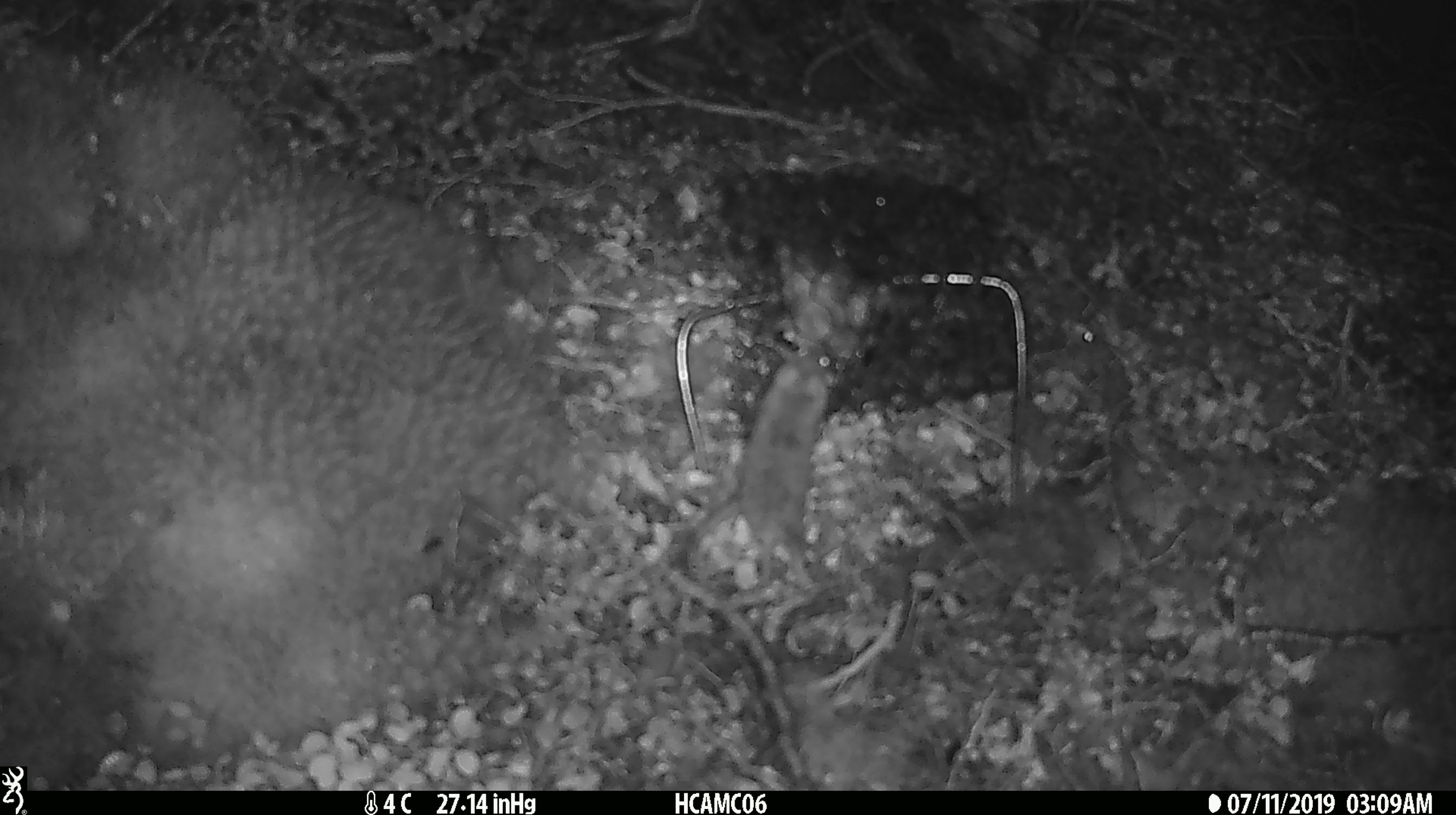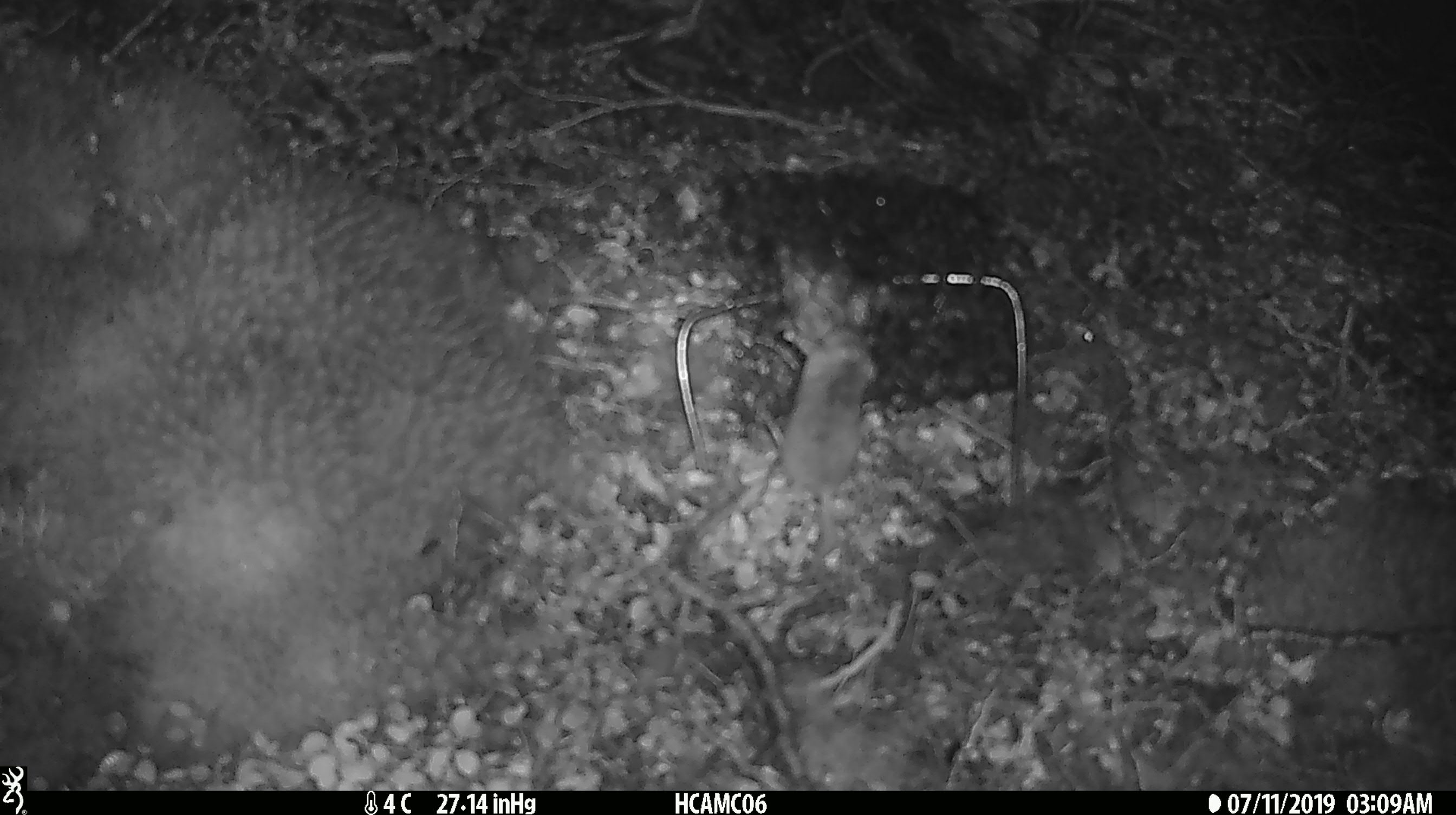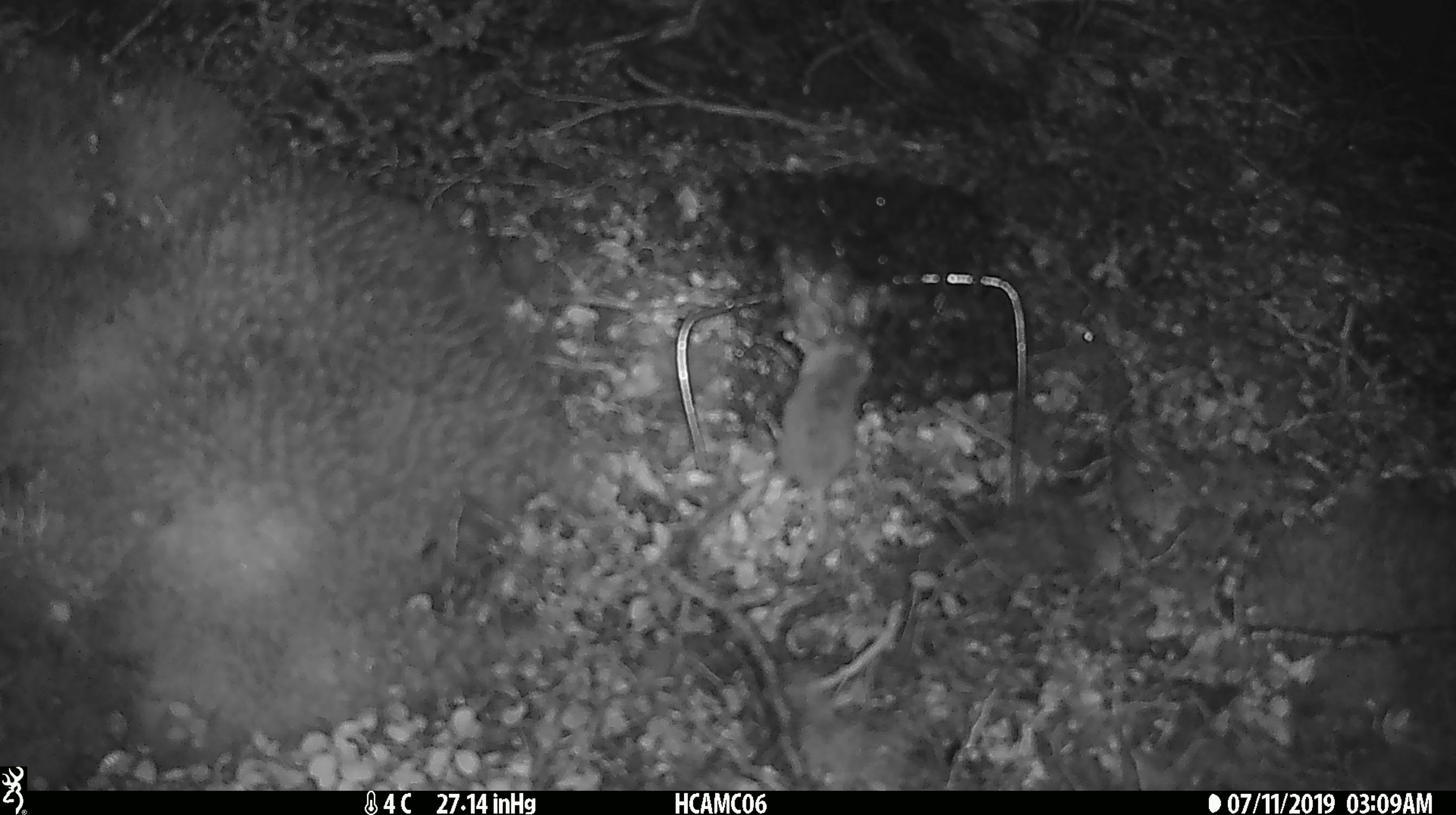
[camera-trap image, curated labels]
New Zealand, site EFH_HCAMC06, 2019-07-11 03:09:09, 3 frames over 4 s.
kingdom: Animalia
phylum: Chordata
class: Mammalia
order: Rodentia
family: Muridae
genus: Mus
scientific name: Mus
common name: mouse